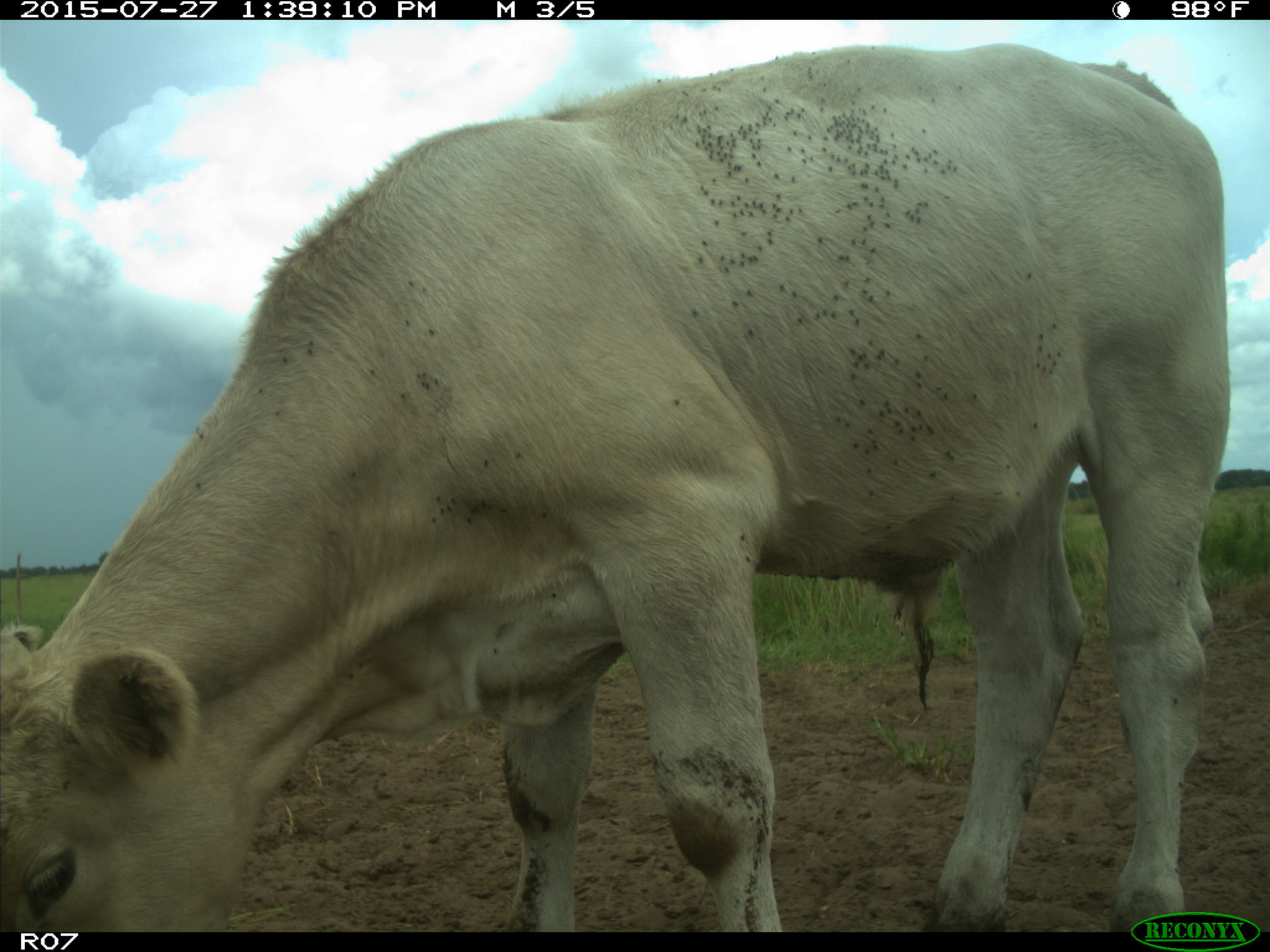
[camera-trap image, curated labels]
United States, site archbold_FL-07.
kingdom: Animalia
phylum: Chordata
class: Mammalia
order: Artiodactyla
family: Bovidae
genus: Bos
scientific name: Bos taurus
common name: domestic cow